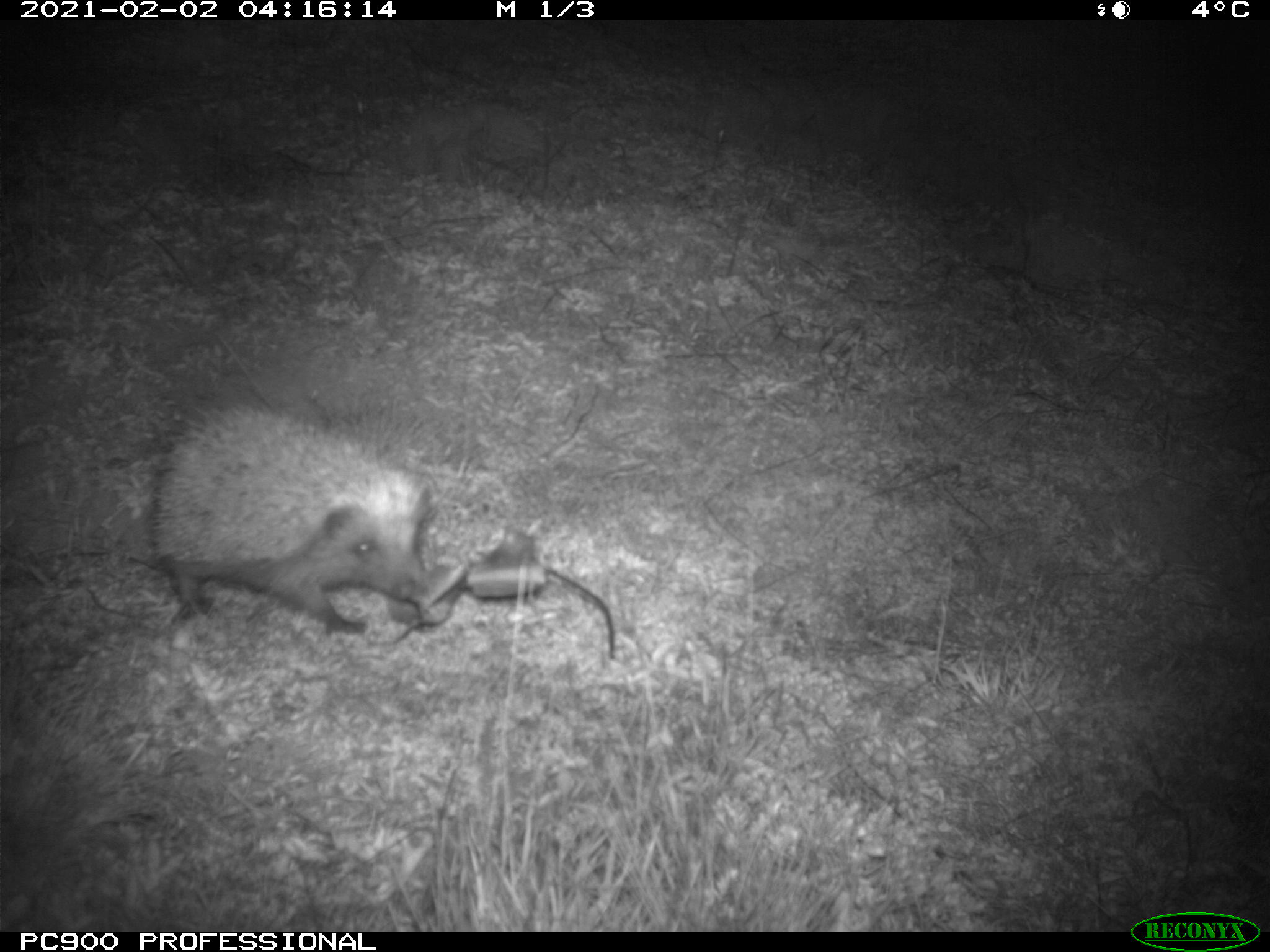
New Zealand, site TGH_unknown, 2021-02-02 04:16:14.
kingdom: Animalia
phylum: Chordata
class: Mammalia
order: Eulipotyphla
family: Erinaceidae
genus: Erinaceus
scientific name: Erinaceus europaeus europaeus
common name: european hedgehog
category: hedgehog